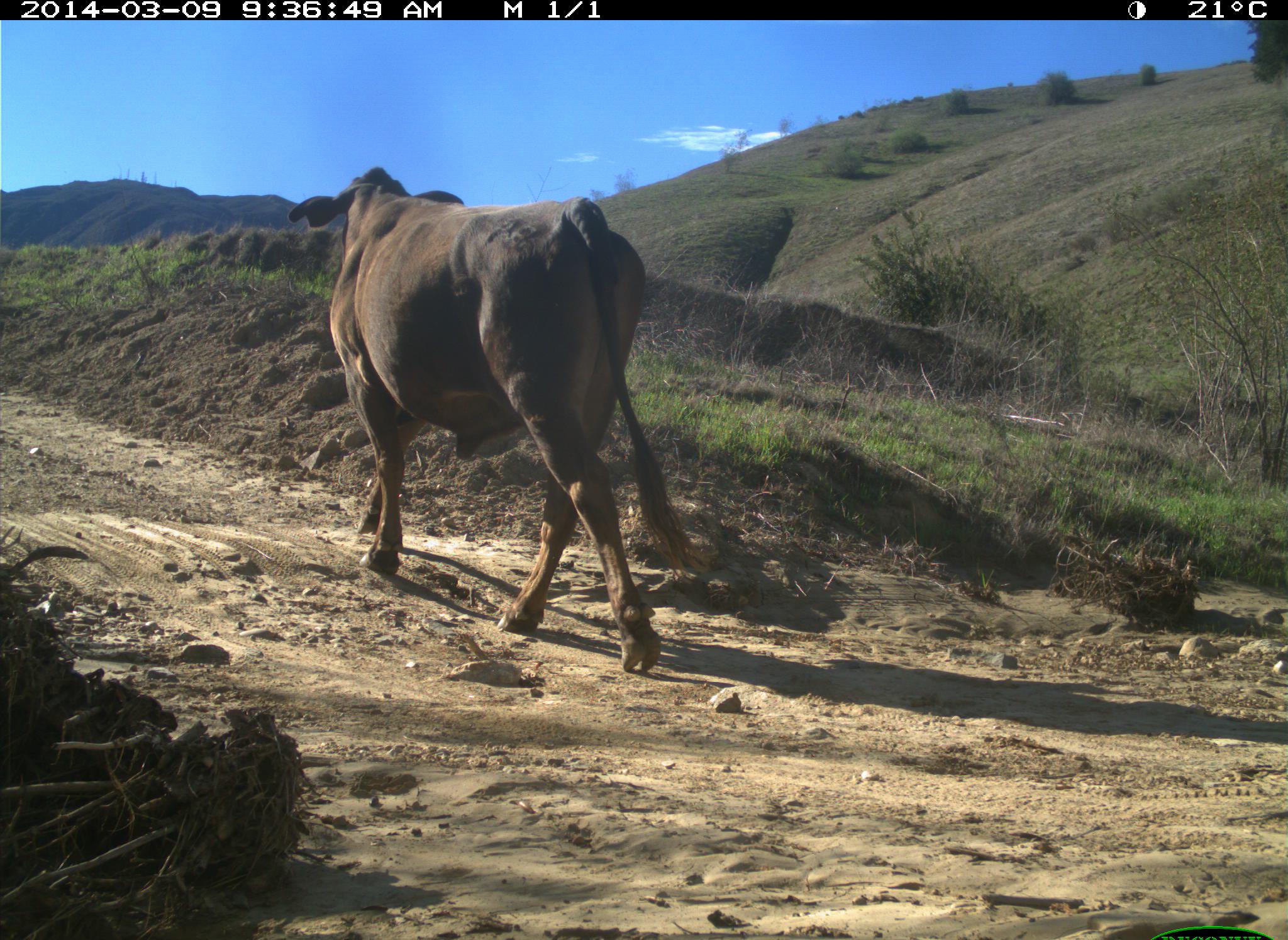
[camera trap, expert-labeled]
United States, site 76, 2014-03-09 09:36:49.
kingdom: Animalia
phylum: Chordata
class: Mammalia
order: Artiodactyla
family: Bovidae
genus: Bos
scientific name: Bos taurus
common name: cow